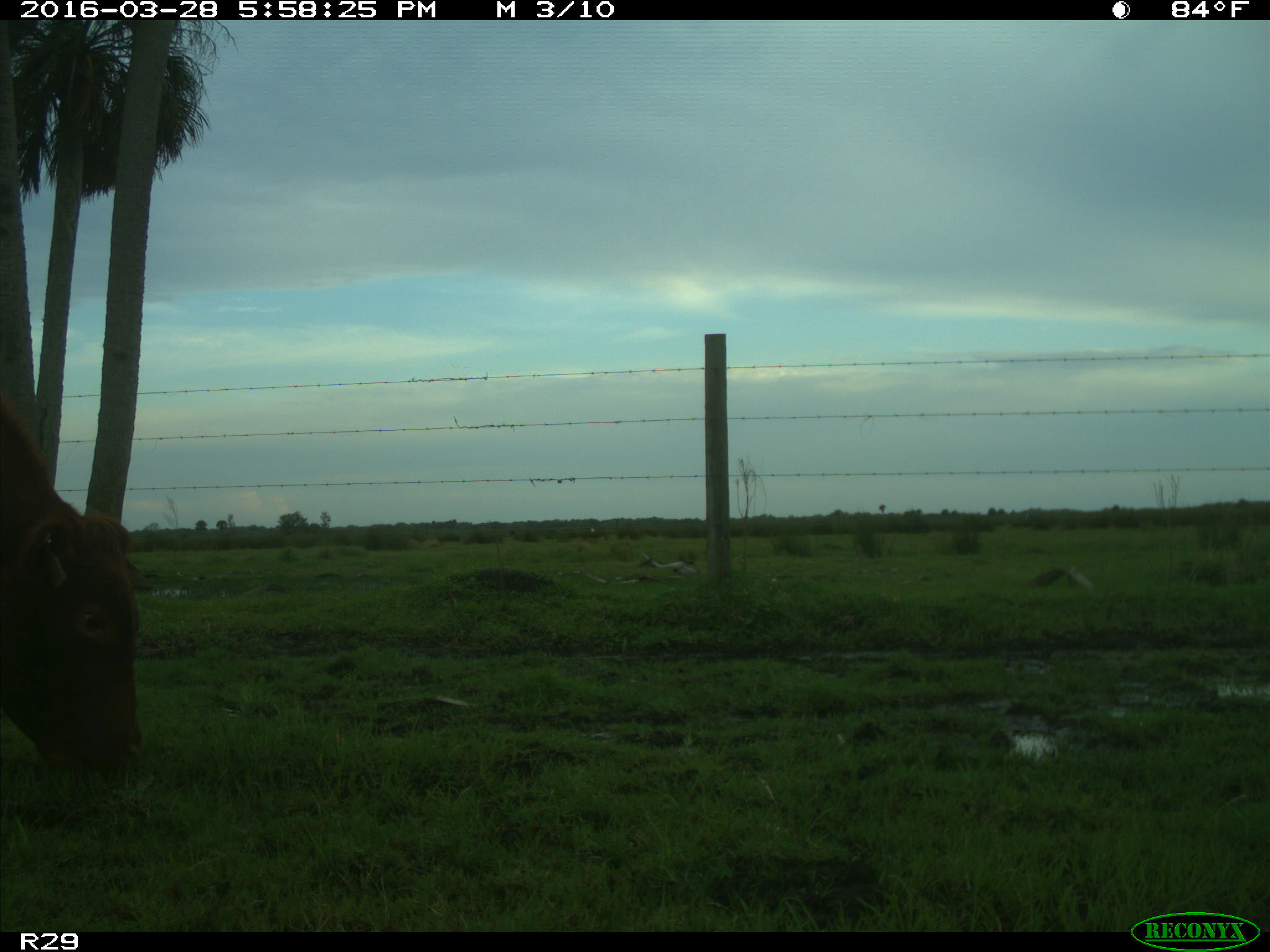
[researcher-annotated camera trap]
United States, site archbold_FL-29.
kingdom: Animalia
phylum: Chordata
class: Mammalia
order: Artiodactyla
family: Bovidae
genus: Bos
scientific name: Bos taurus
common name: domestic cow